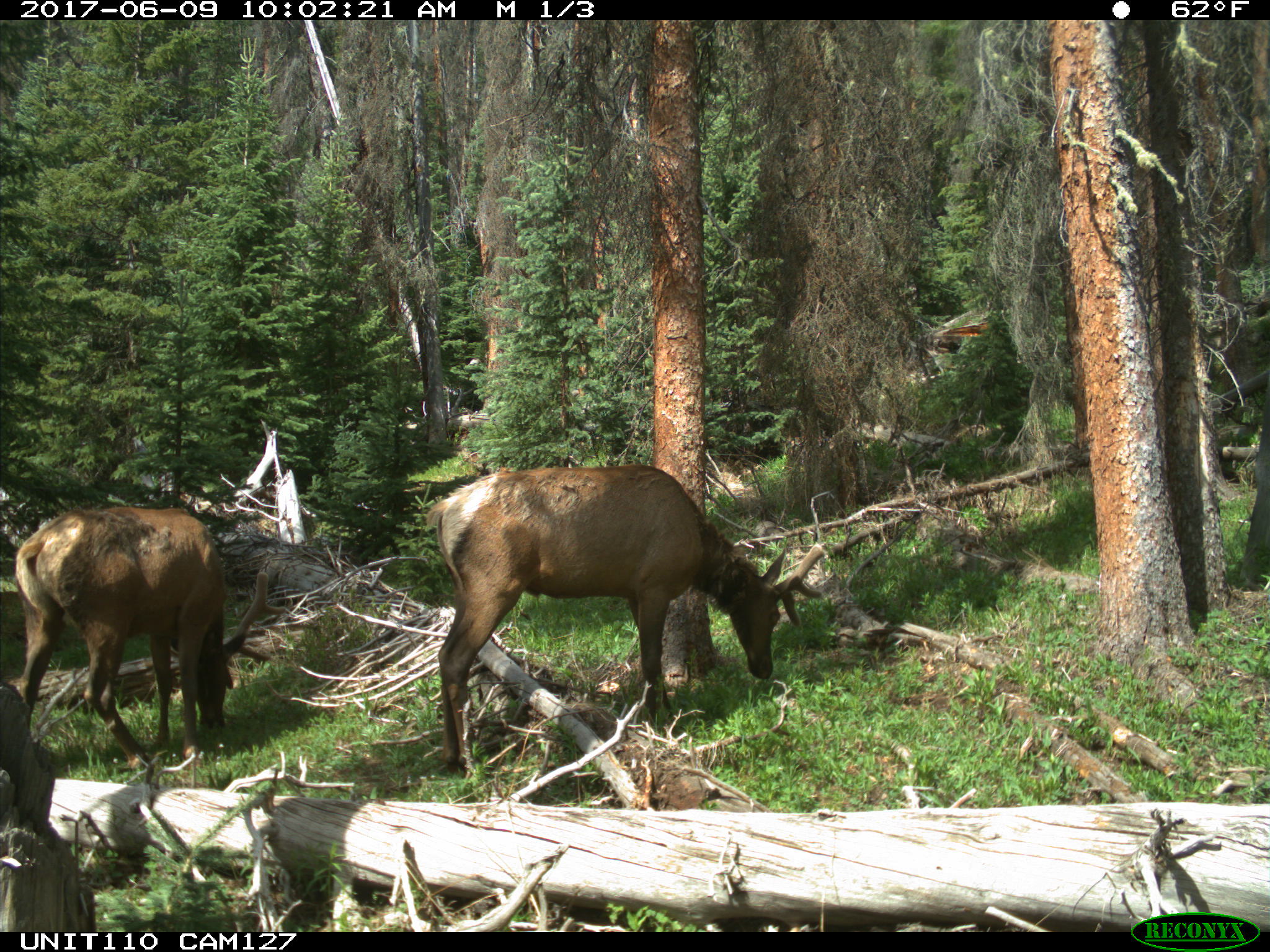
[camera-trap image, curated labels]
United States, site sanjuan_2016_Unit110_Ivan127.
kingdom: Animalia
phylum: Chordata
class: Mammalia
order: Artiodactyla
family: Cervidae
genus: Cervus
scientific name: Cervus elaphus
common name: red deer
Cervus elaphus (red deer).